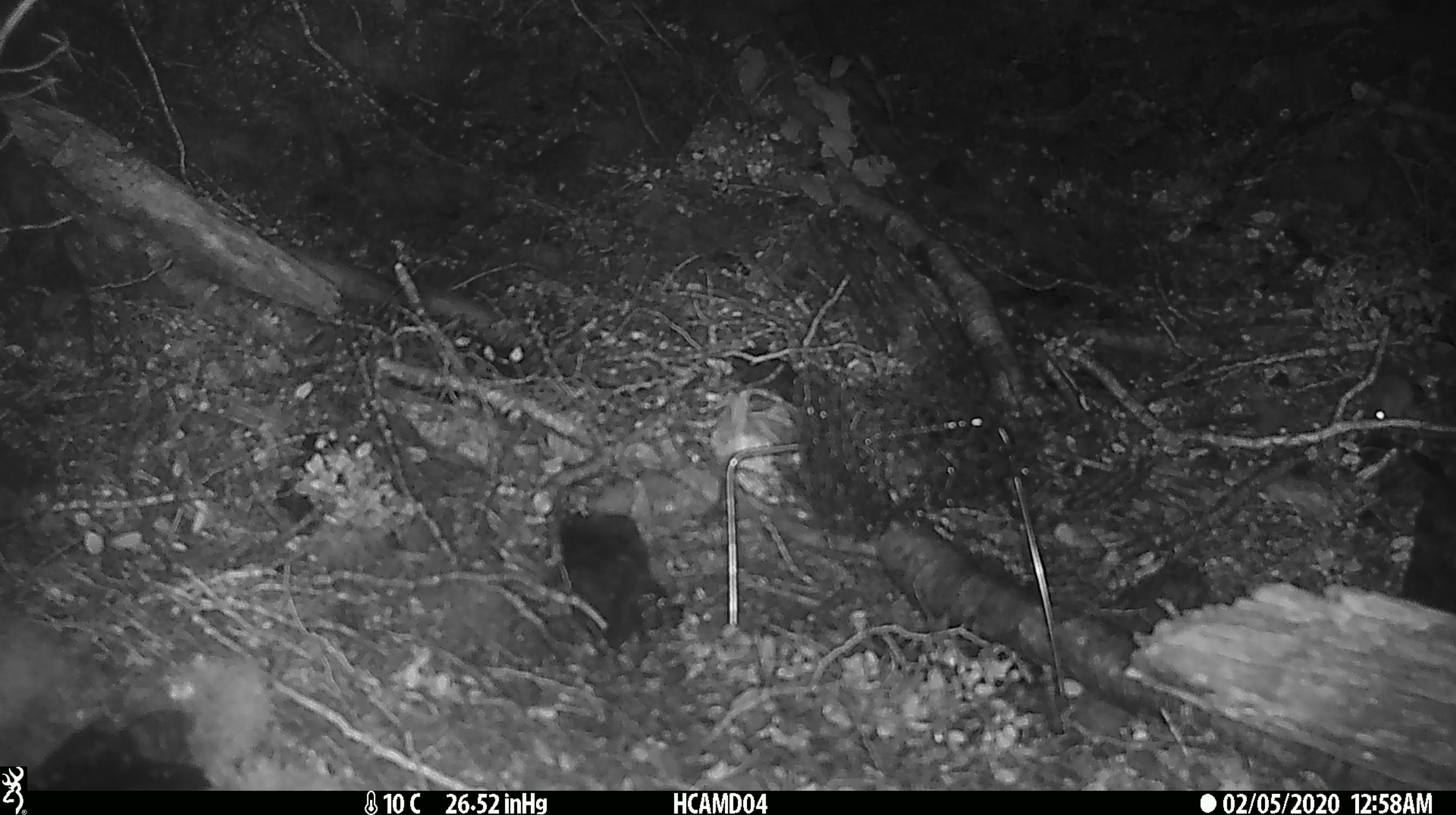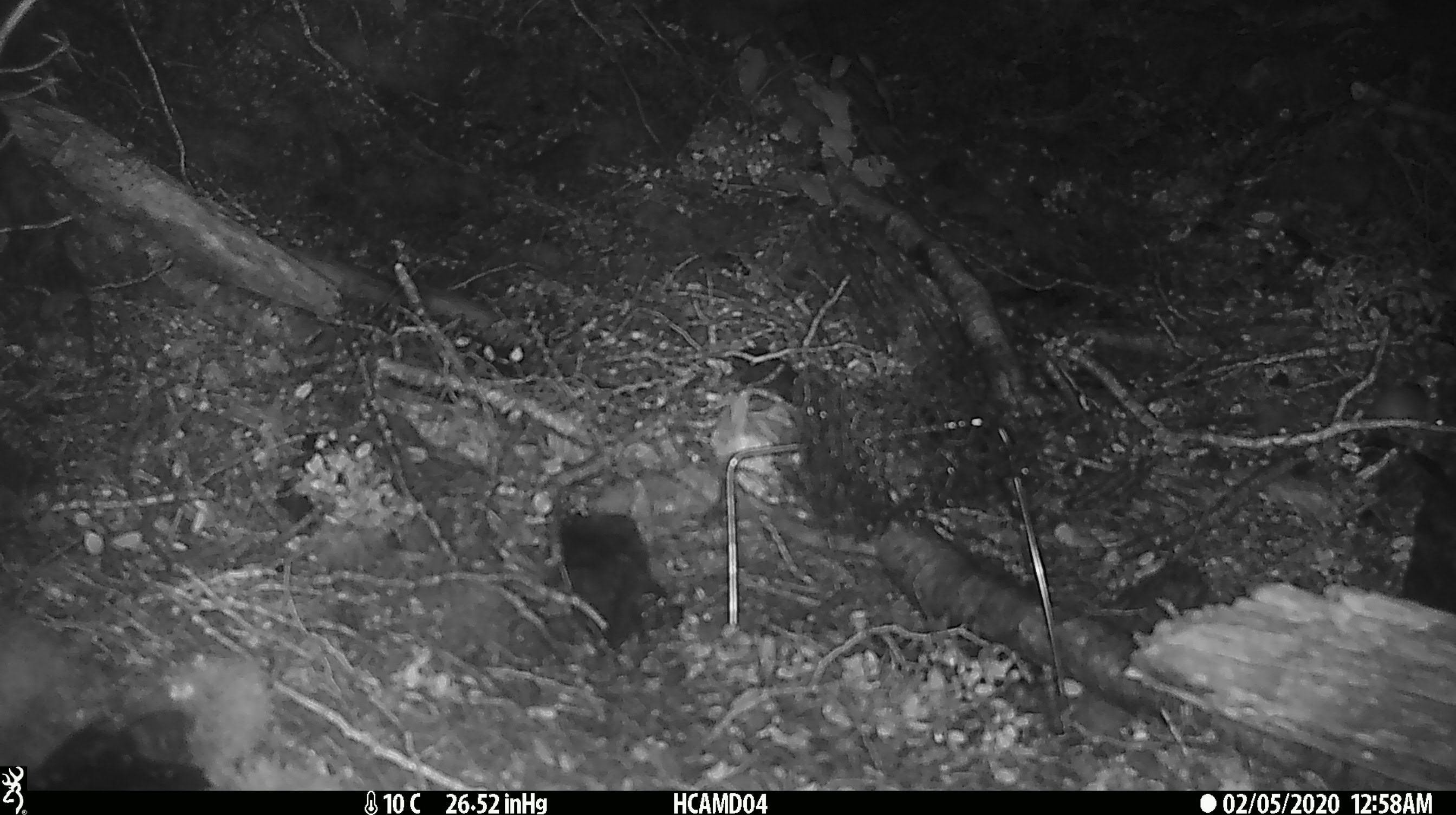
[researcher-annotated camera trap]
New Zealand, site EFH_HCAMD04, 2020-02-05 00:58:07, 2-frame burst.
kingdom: Animalia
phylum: Chordata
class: Mammalia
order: Rodentia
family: Muridae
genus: Mus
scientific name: Mus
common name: mouse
Mouse (Mus).